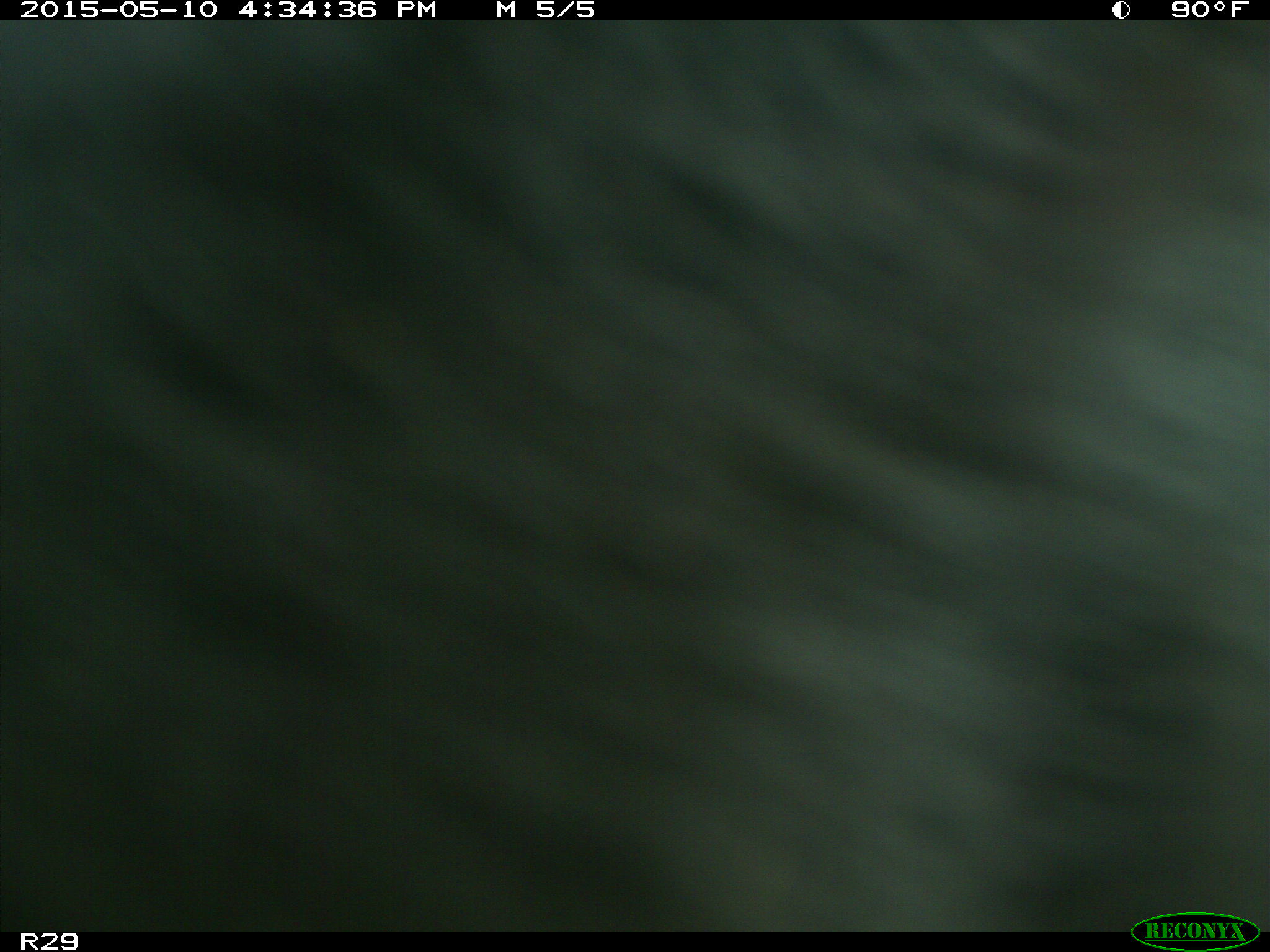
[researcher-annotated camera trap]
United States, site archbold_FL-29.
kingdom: Animalia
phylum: Chordata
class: Mammalia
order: Artiodactyla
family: Bovidae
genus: Bos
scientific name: Bos taurus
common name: domestic cow